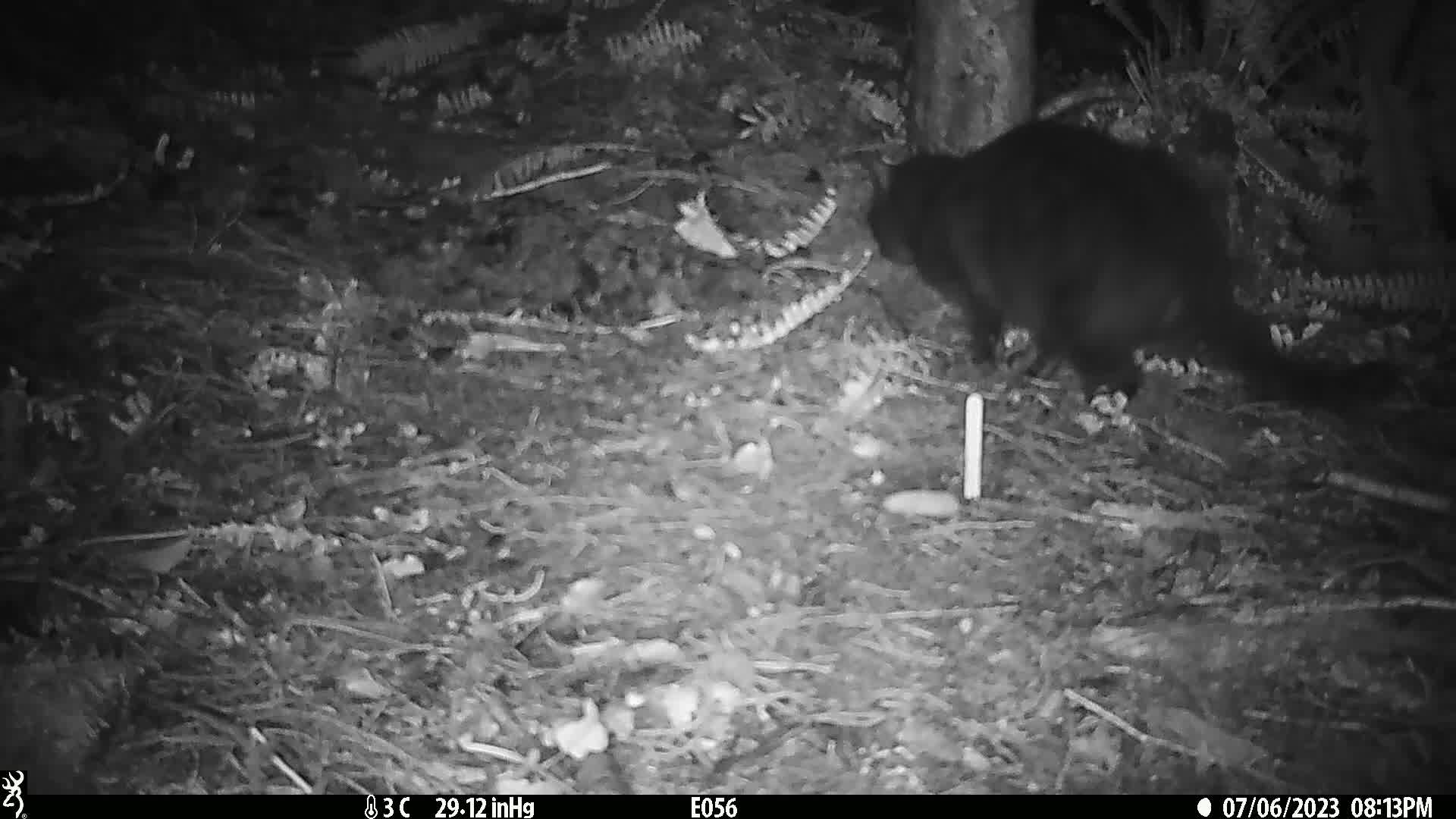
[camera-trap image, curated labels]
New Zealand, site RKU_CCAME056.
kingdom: Animalia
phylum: Chordata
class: Mammalia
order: Carnivora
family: Felidae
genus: Felis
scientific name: Felis catus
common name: domestic cat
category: cat